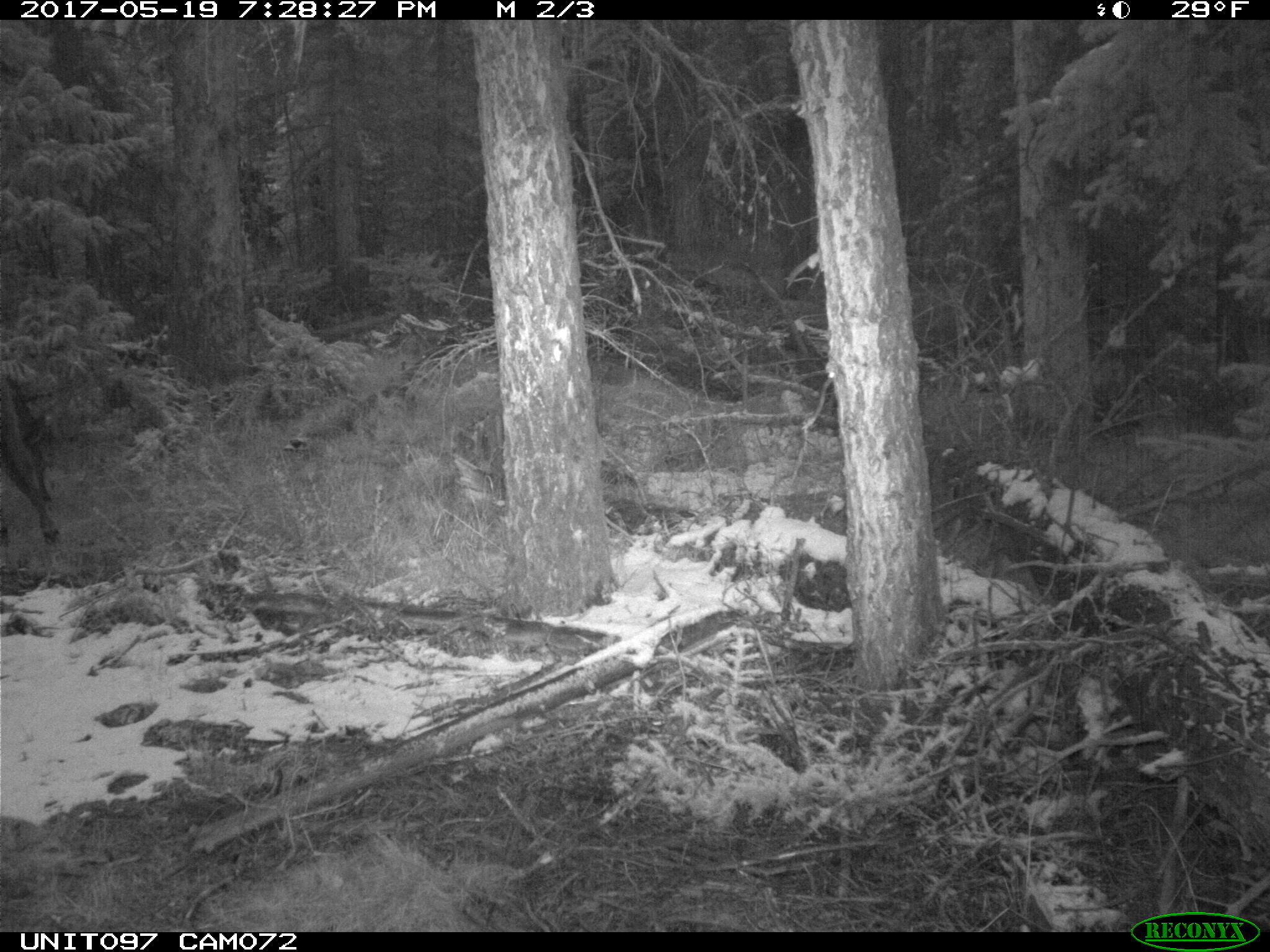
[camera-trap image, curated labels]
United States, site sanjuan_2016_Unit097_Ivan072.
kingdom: Animalia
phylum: Chordata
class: Mammalia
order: Artiodactyla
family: Cervidae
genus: Cervus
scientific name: Cervus elaphus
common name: red deer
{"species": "Cervus elaphus (red deer)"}